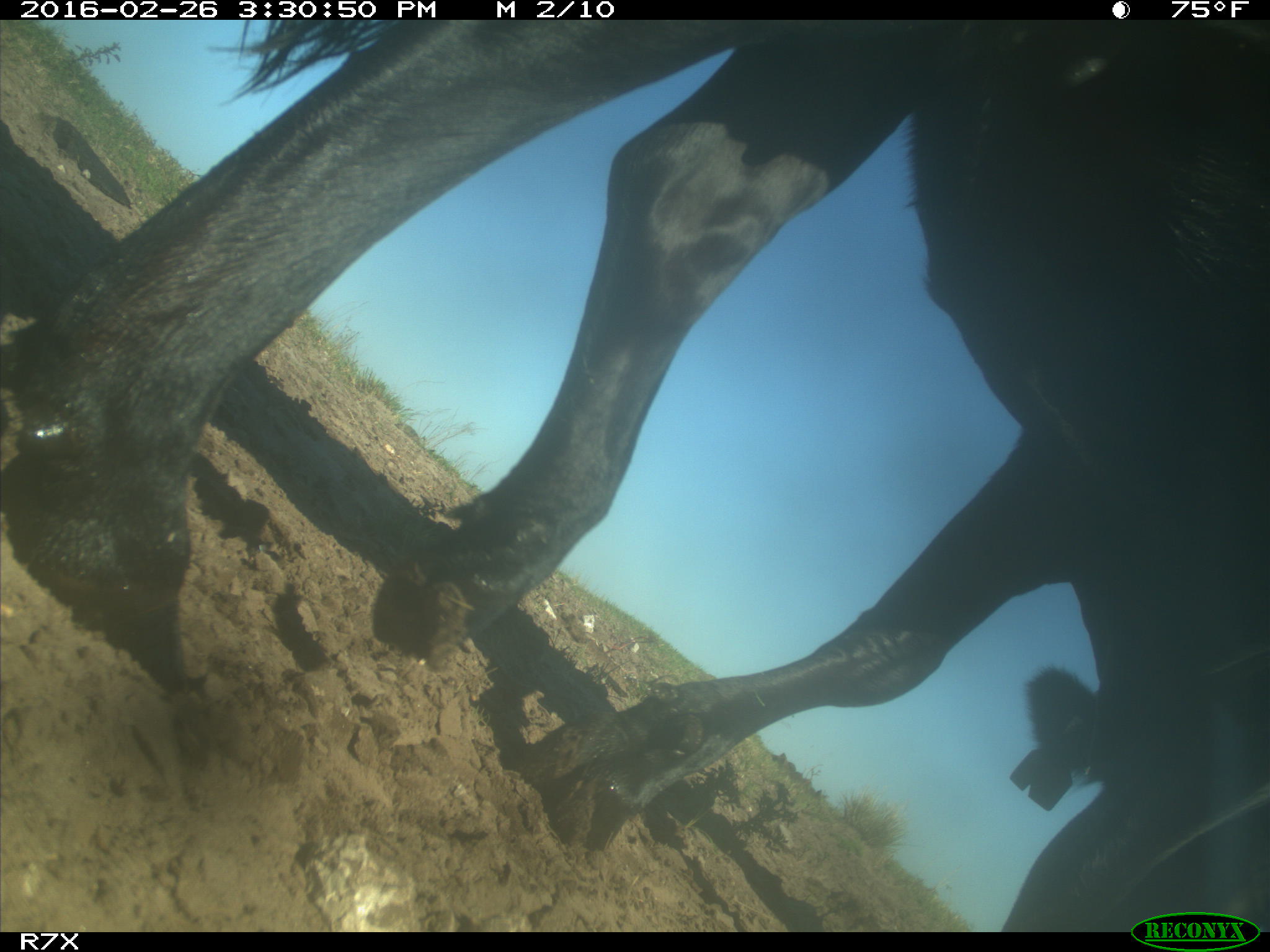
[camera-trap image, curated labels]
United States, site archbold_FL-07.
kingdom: Animalia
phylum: Chordata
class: Mammalia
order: Artiodactyla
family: Bovidae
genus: Bos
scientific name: Bos taurus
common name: domestic cow